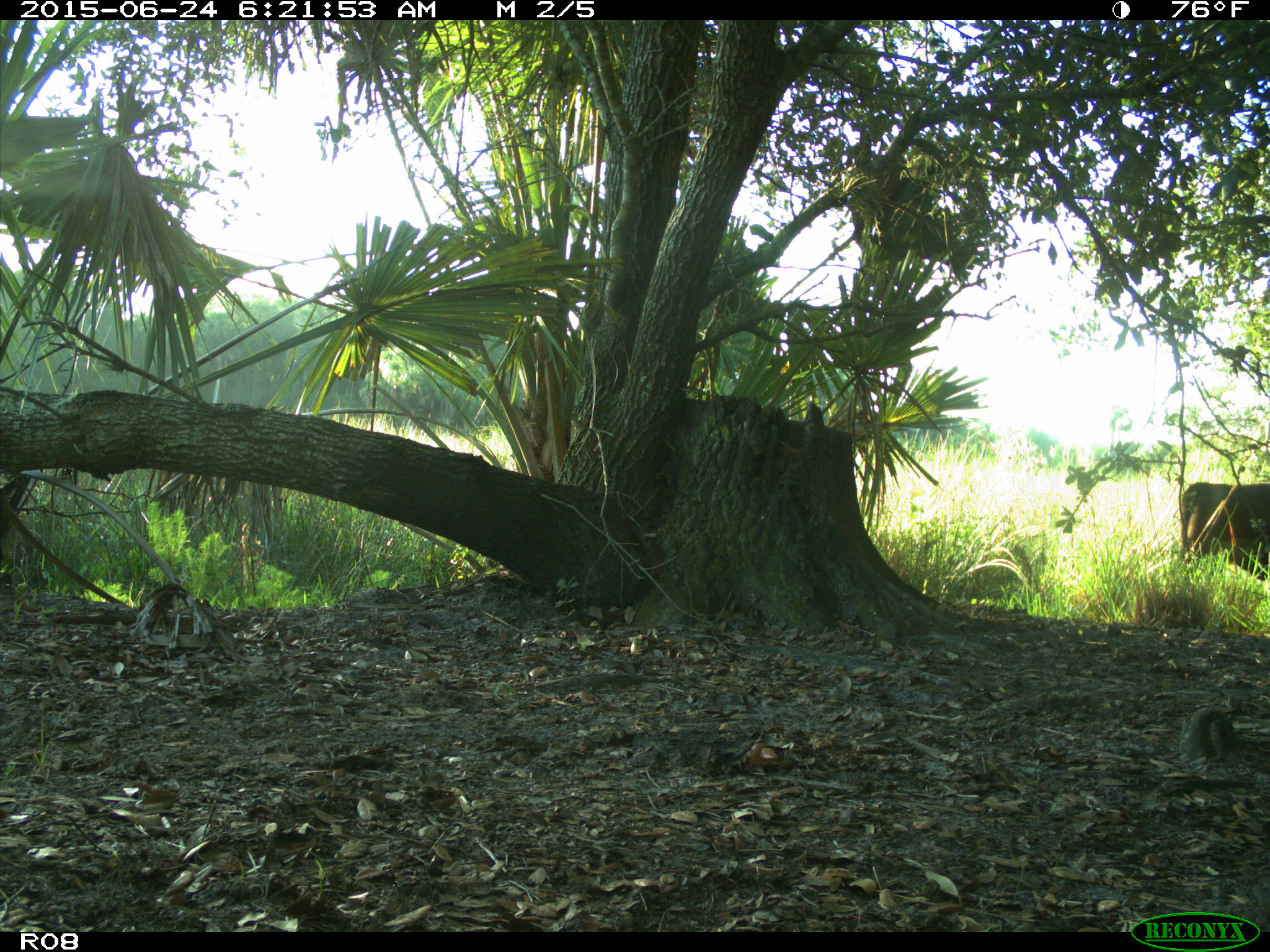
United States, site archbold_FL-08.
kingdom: Animalia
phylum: Chordata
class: Mammalia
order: Artiodactyla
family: Bovidae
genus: Bos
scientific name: Bos taurus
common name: domestic cow